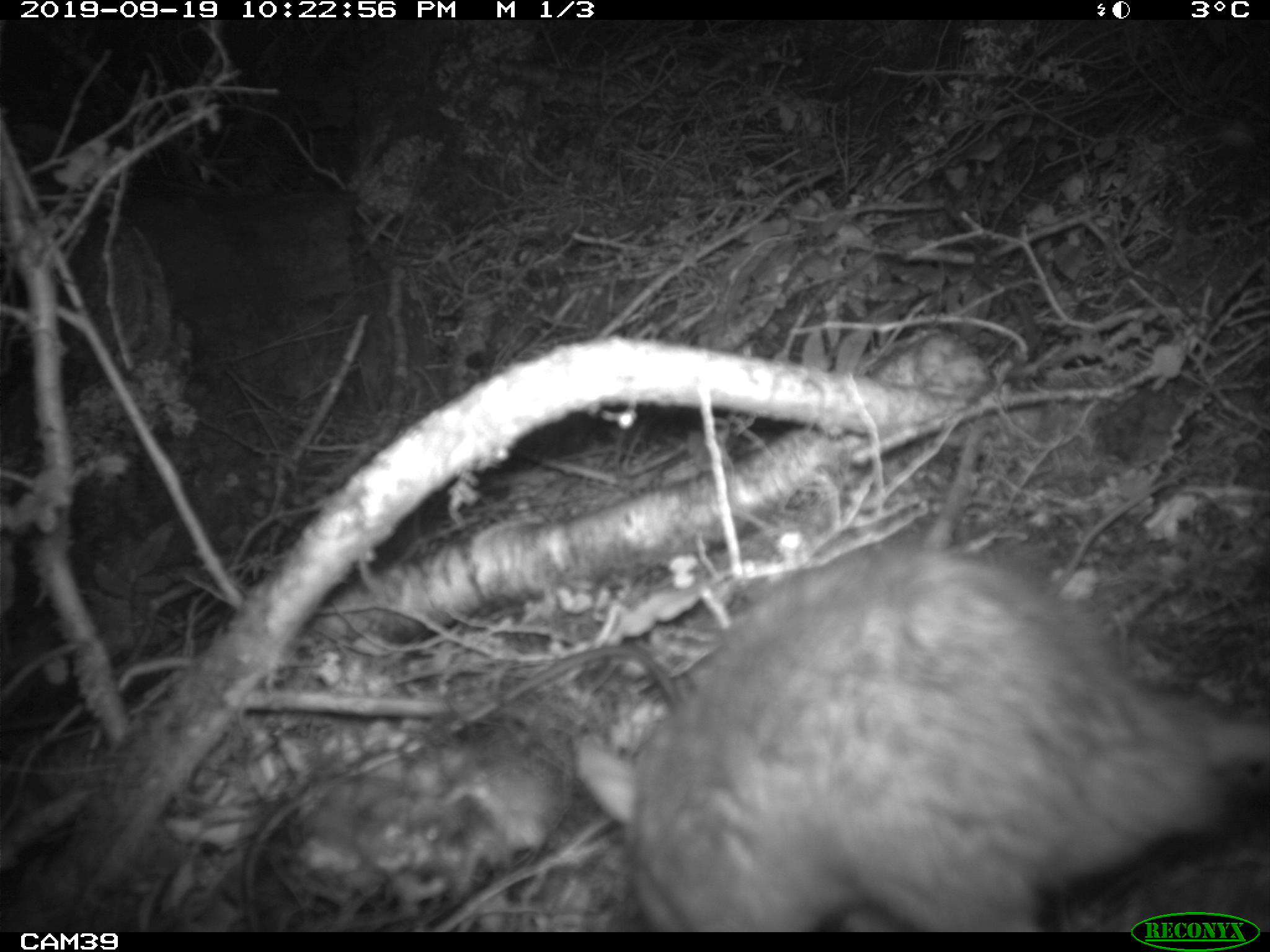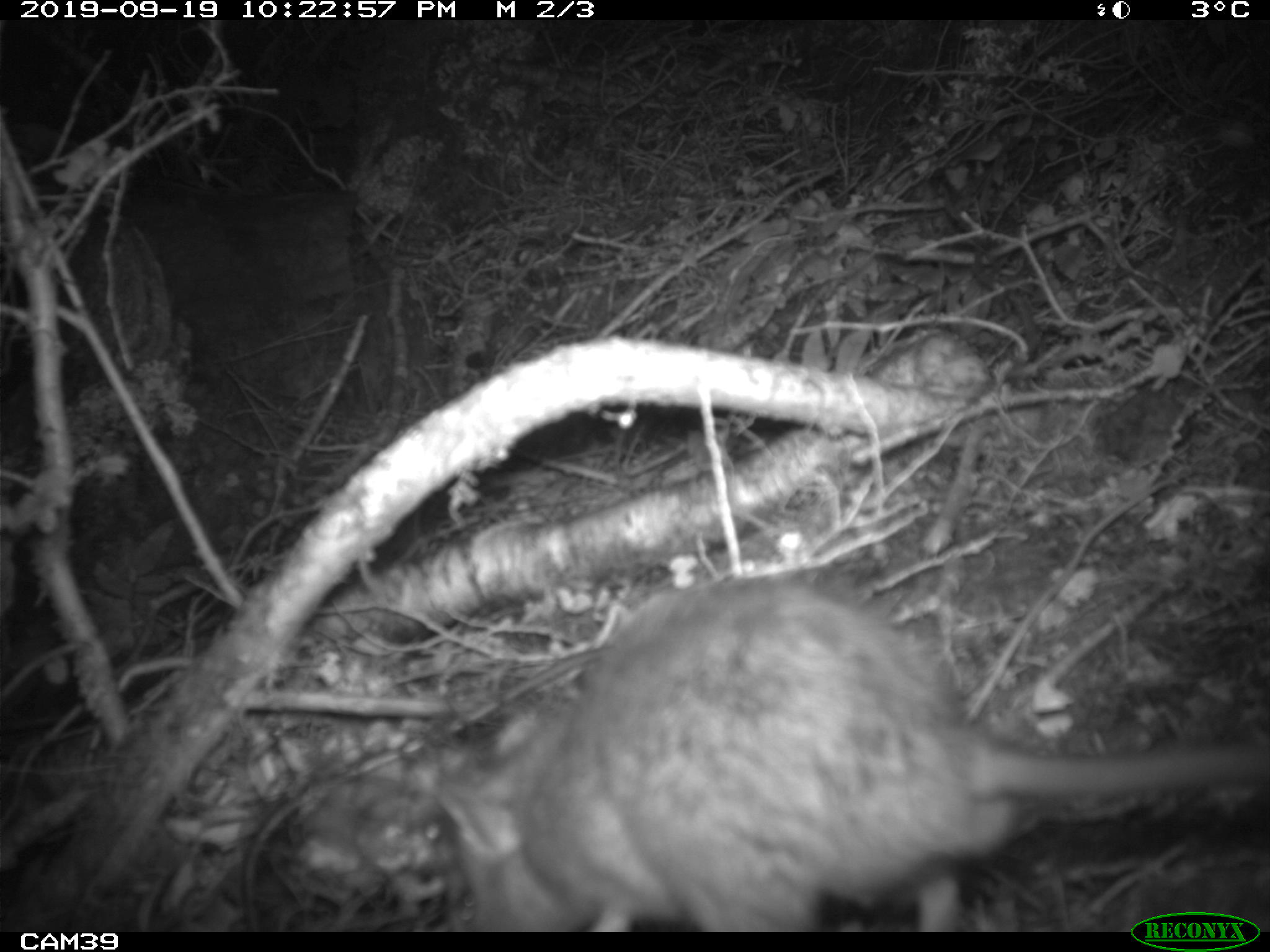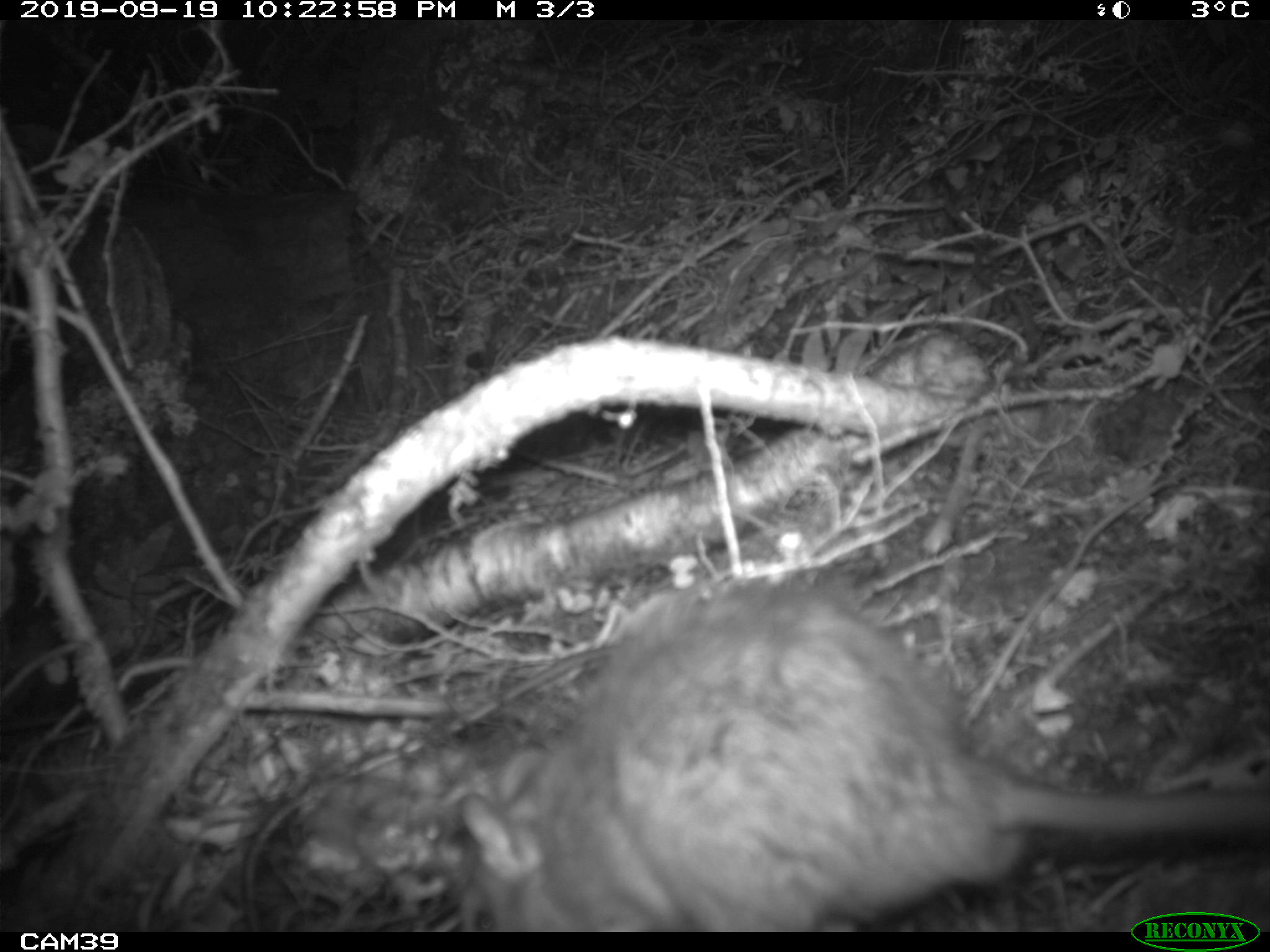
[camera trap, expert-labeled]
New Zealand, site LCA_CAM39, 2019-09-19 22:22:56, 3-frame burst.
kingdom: Animalia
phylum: Chordata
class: Mammalia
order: Rodentia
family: Muridae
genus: Rattus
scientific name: Rattus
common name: rat